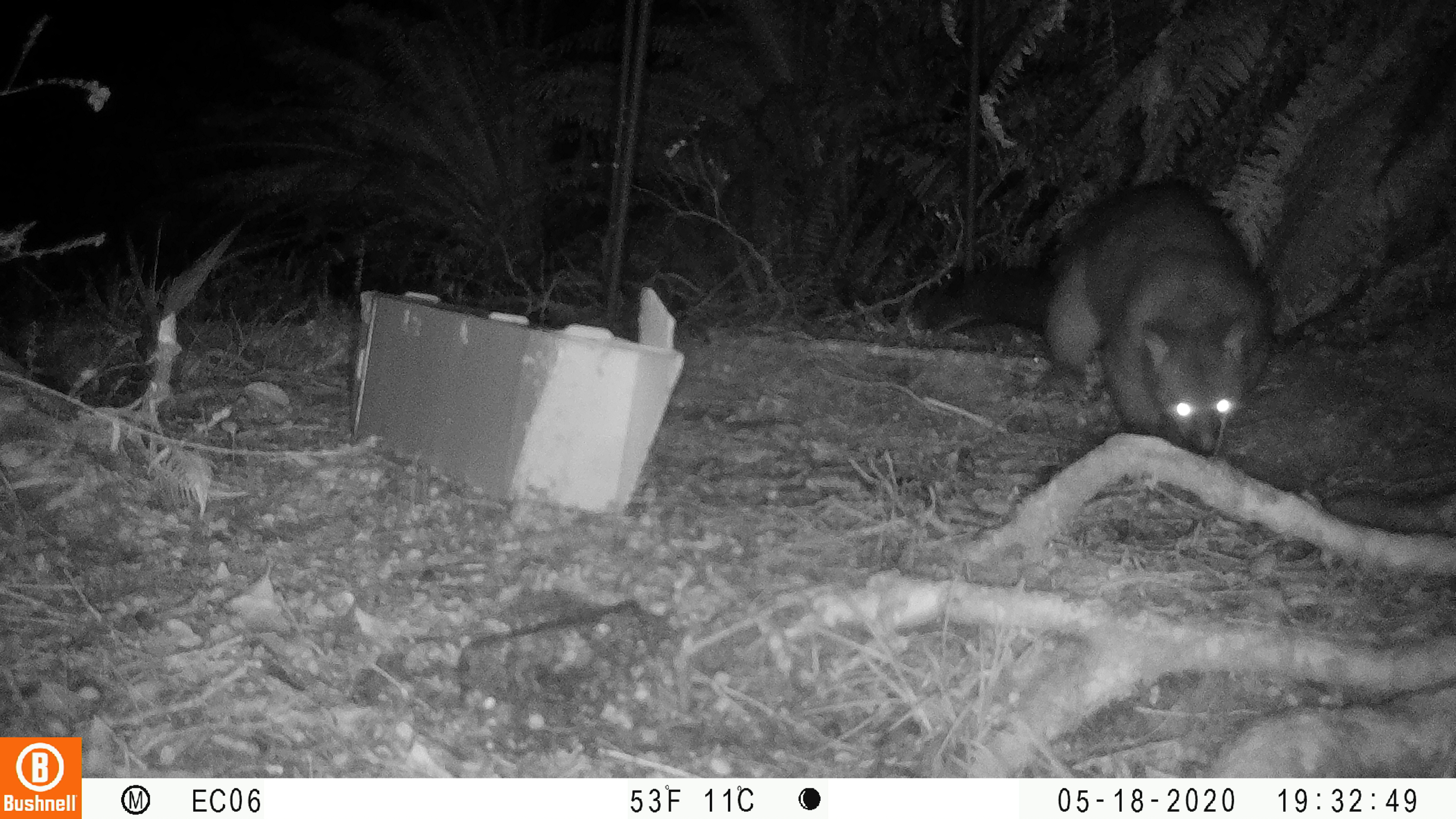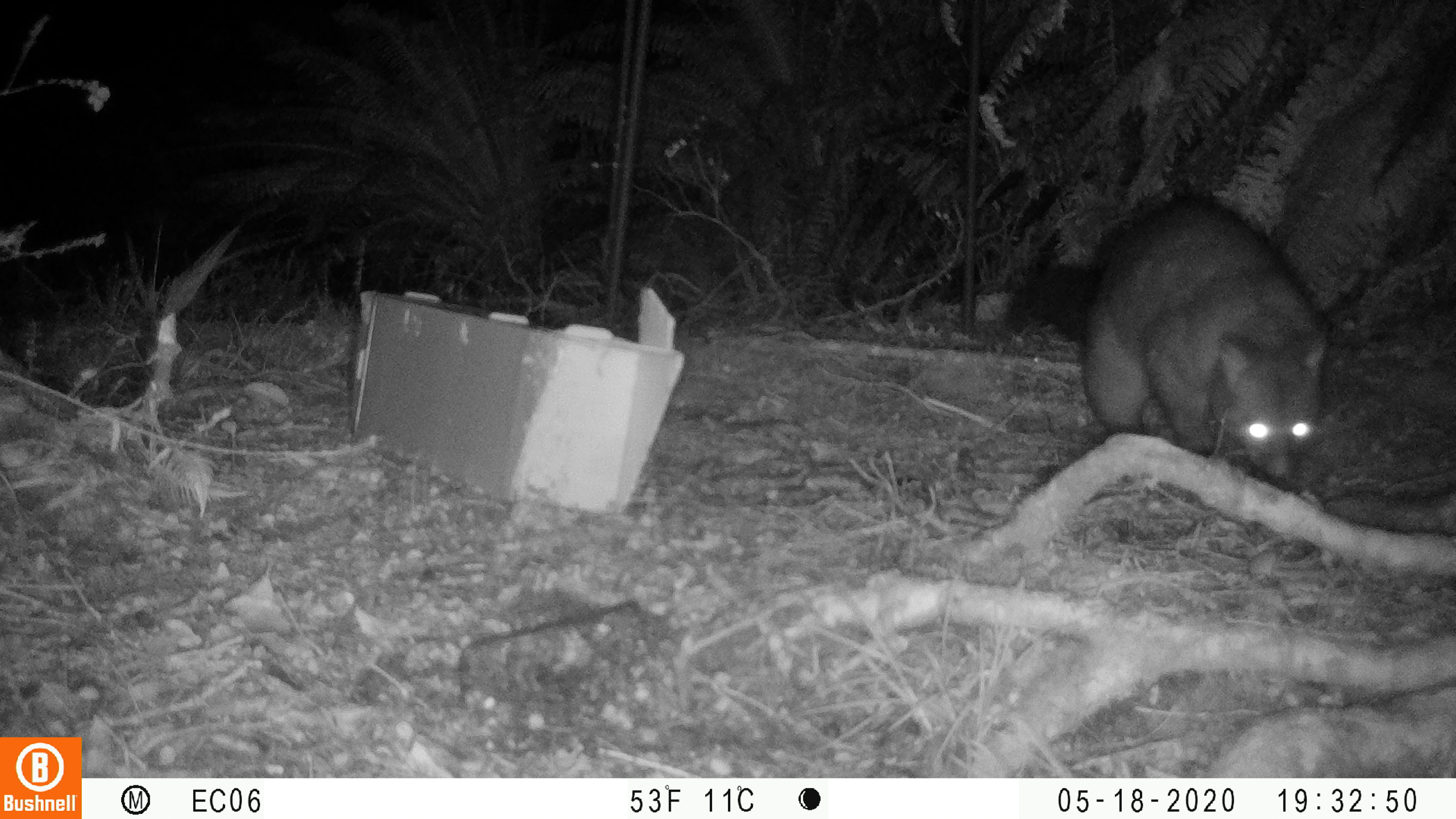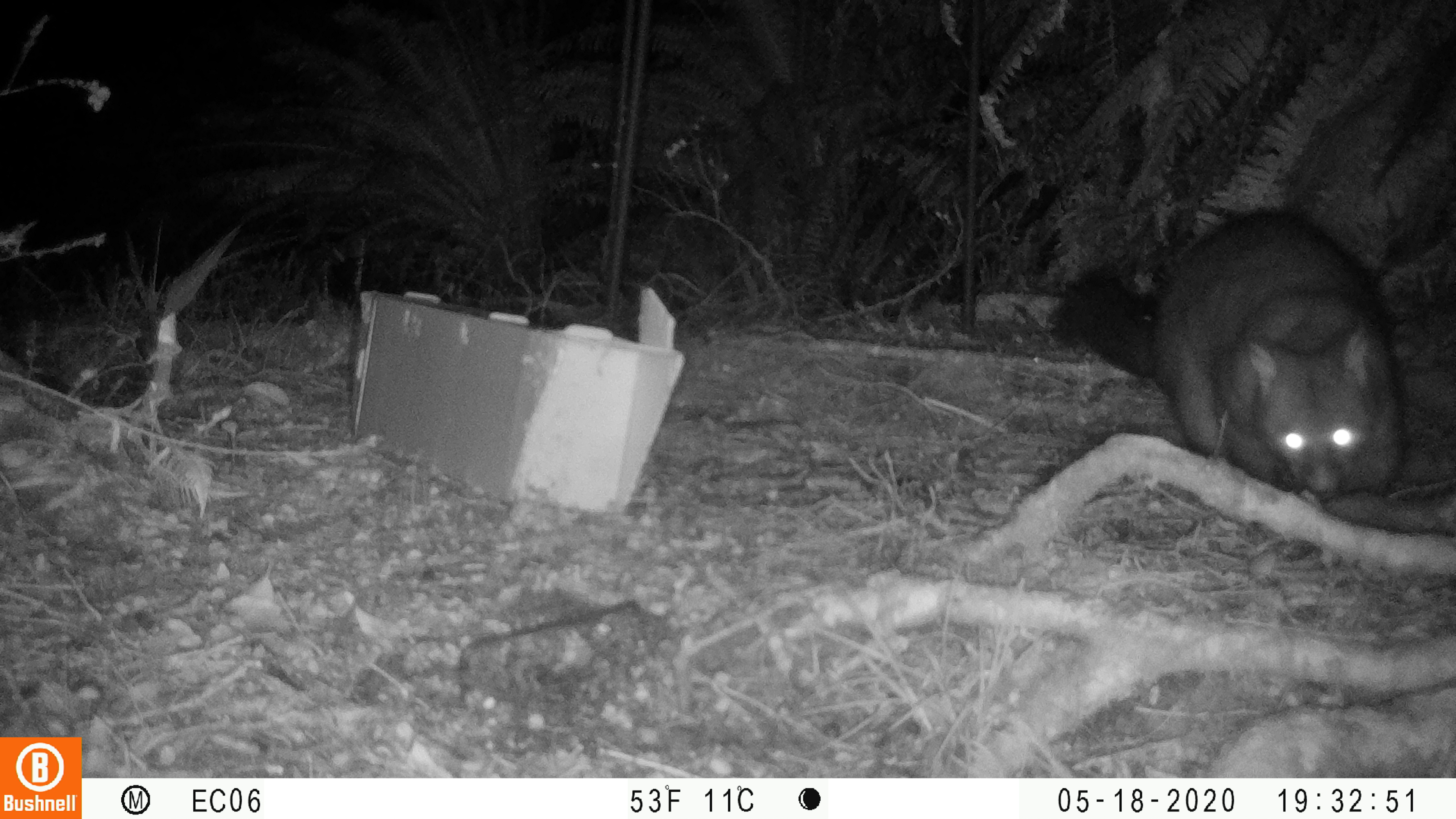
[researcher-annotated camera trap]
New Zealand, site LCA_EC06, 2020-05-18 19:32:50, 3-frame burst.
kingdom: Animalia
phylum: Chordata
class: Mammalia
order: Diprotodontia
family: Phalangeridae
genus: Trichosurus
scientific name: Trichosurus vulpecula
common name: common brushtail possum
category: possum